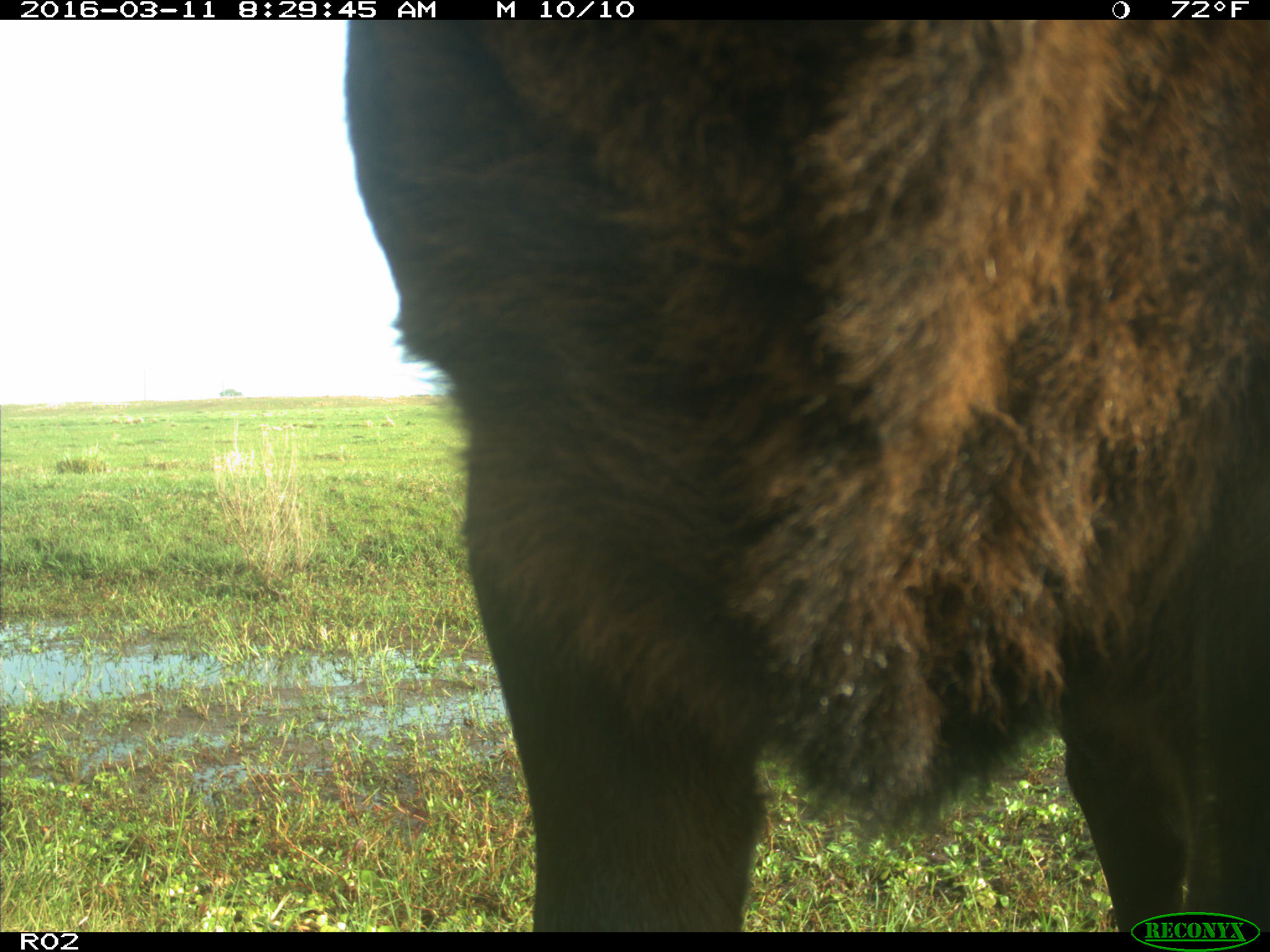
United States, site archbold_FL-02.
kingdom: Animalia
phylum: Chordata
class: Mammalia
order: Artiodactyla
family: Bovidae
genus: Bos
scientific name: Bos taurus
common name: domestic cow